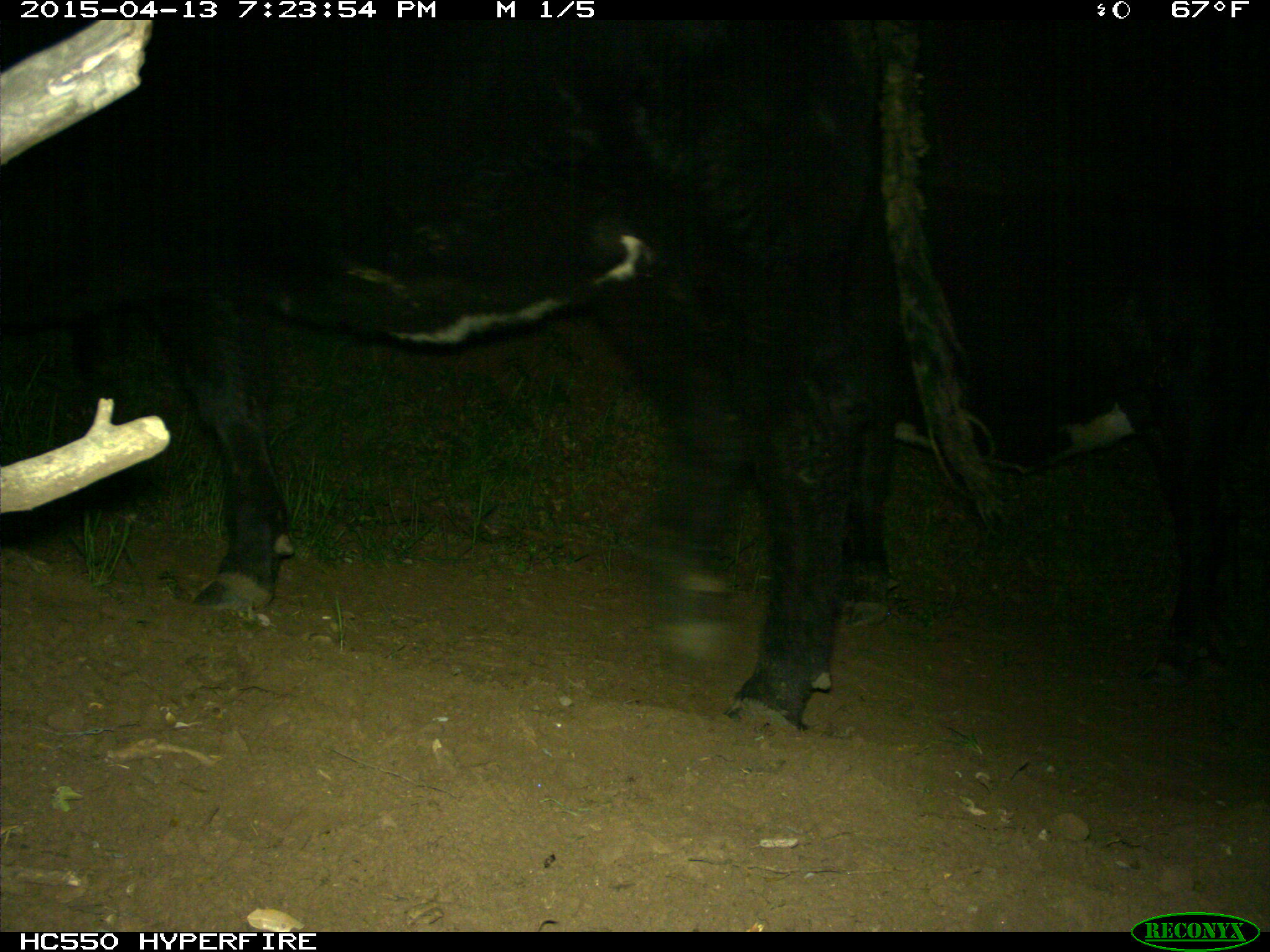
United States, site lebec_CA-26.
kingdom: Animalia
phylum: Chordata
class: Mammalia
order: Artiodactyla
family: Bovidae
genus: Bos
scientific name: Bos taurus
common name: domestic cow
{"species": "Bos taurus (domestic cow)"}